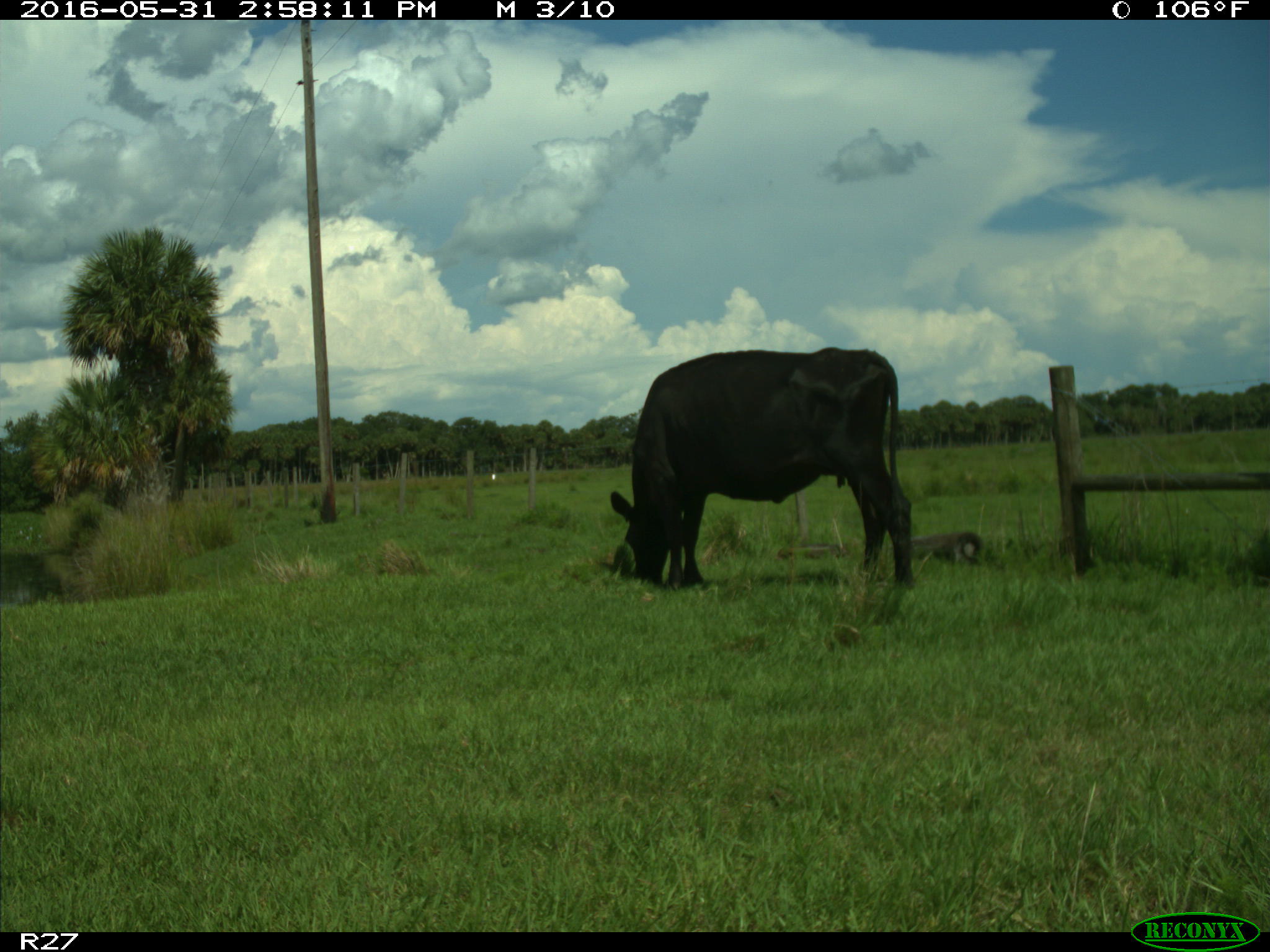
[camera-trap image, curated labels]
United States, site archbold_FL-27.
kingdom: Animalia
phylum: Chordata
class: Mammalia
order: Artiodactyla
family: Bovidae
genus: Bos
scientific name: Bos taurus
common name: domestic cow